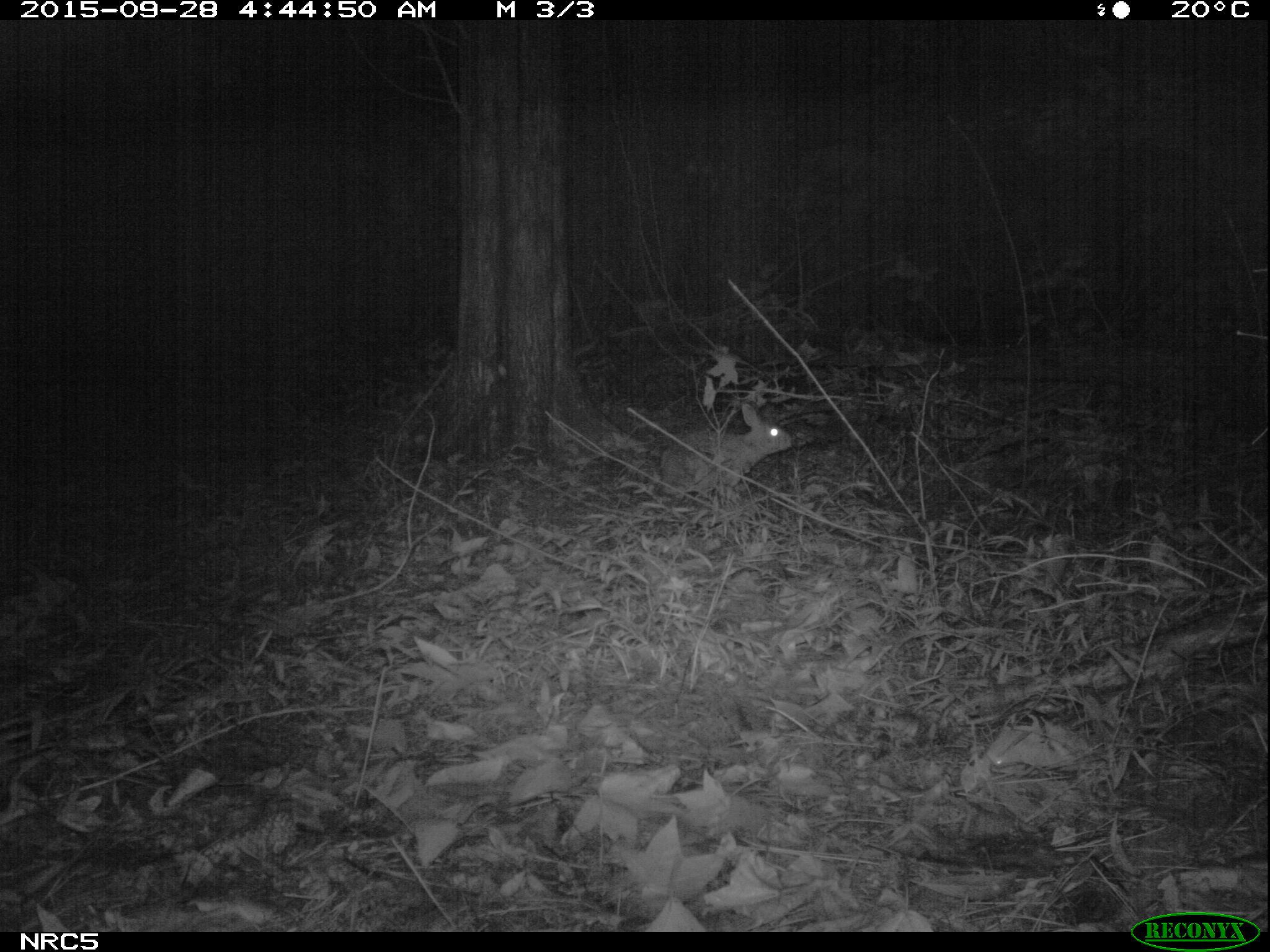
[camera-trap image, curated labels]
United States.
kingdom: Animalia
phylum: Chordata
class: Mammalia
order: Lagomorpha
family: Leporidae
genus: Sylvilagus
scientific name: Sylvilagus floridanus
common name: eastern cottontail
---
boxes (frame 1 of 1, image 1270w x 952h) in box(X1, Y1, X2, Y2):
Eastern Cottontail: box(656, 400, 795, 508)